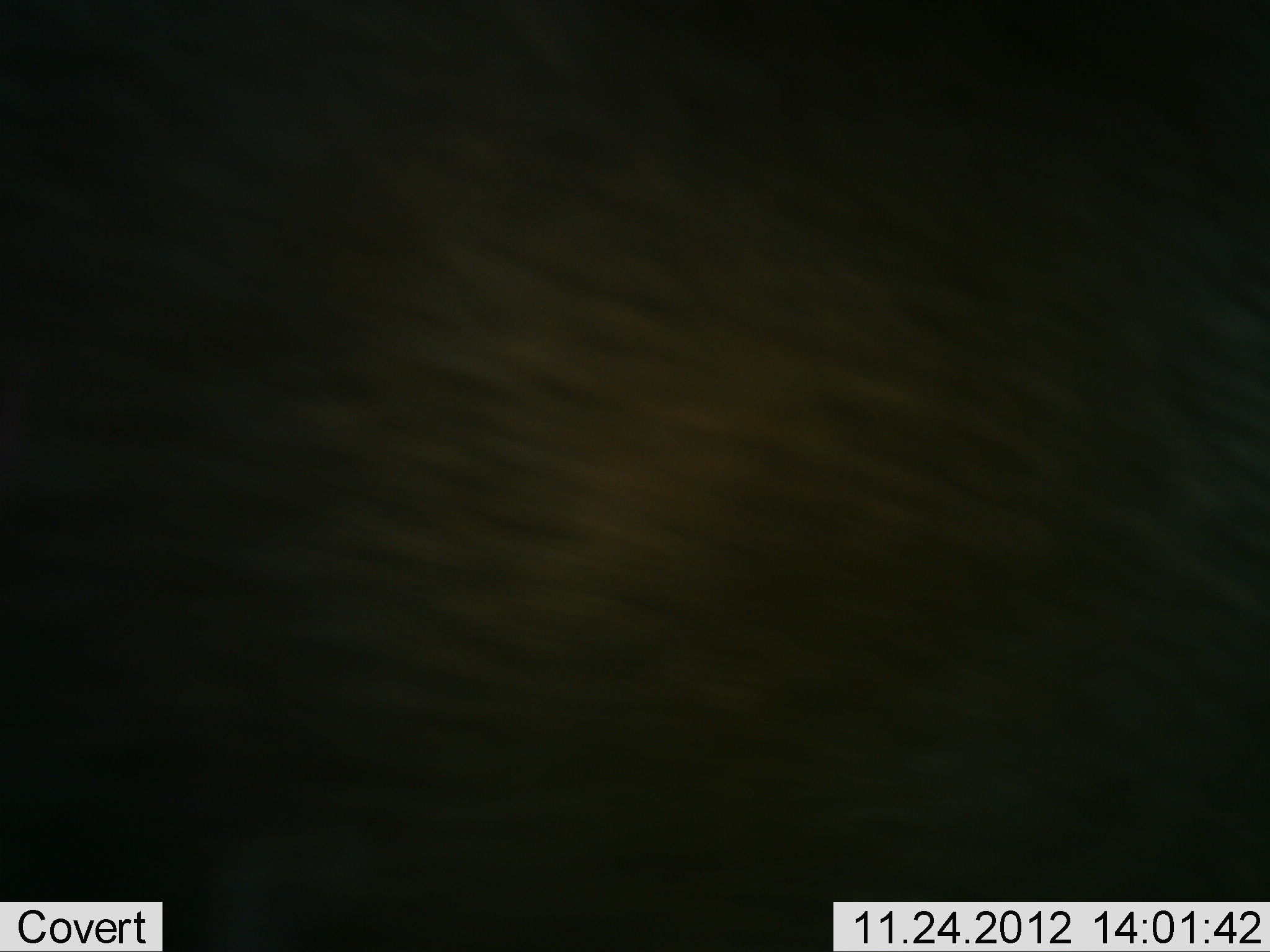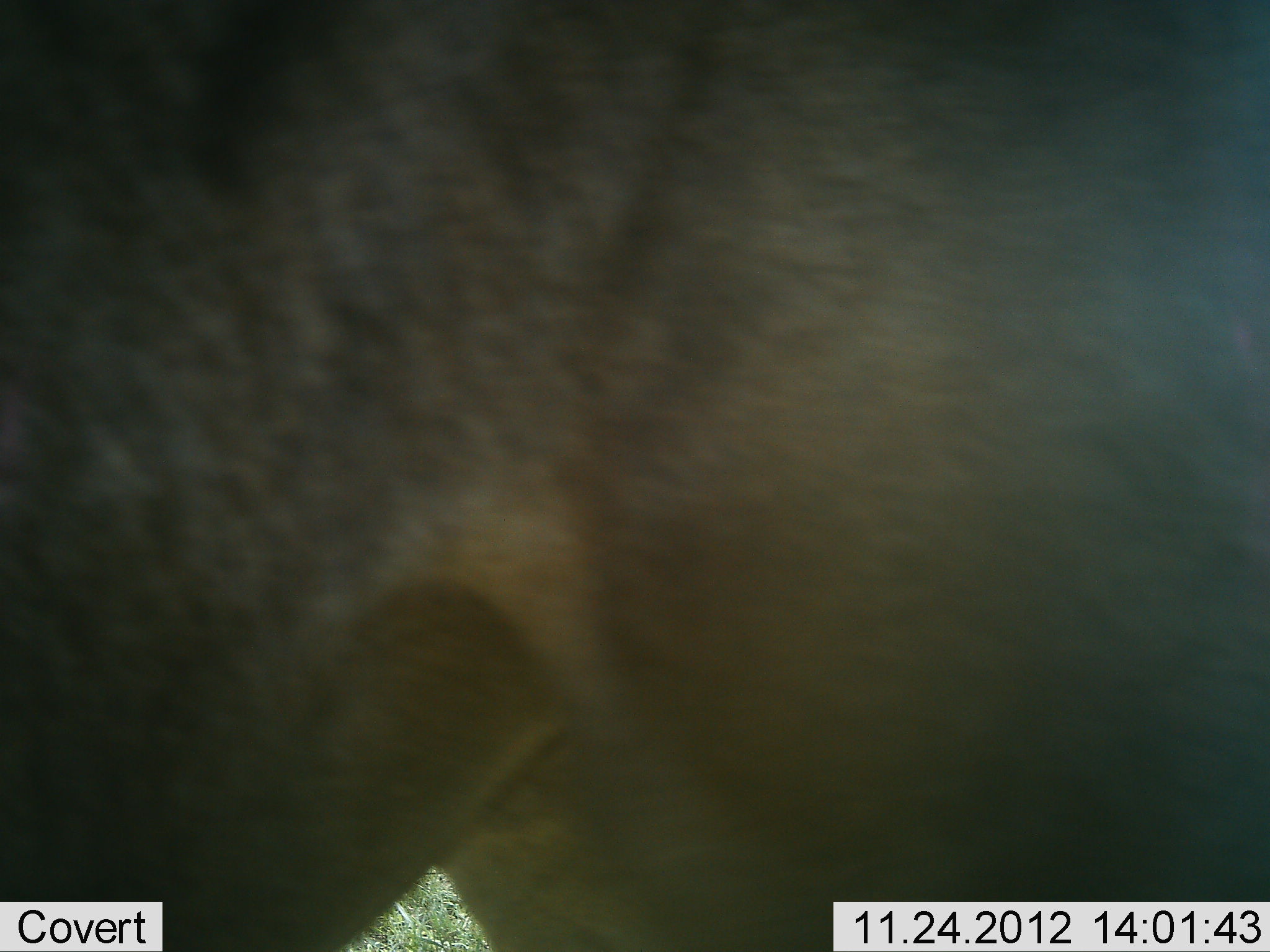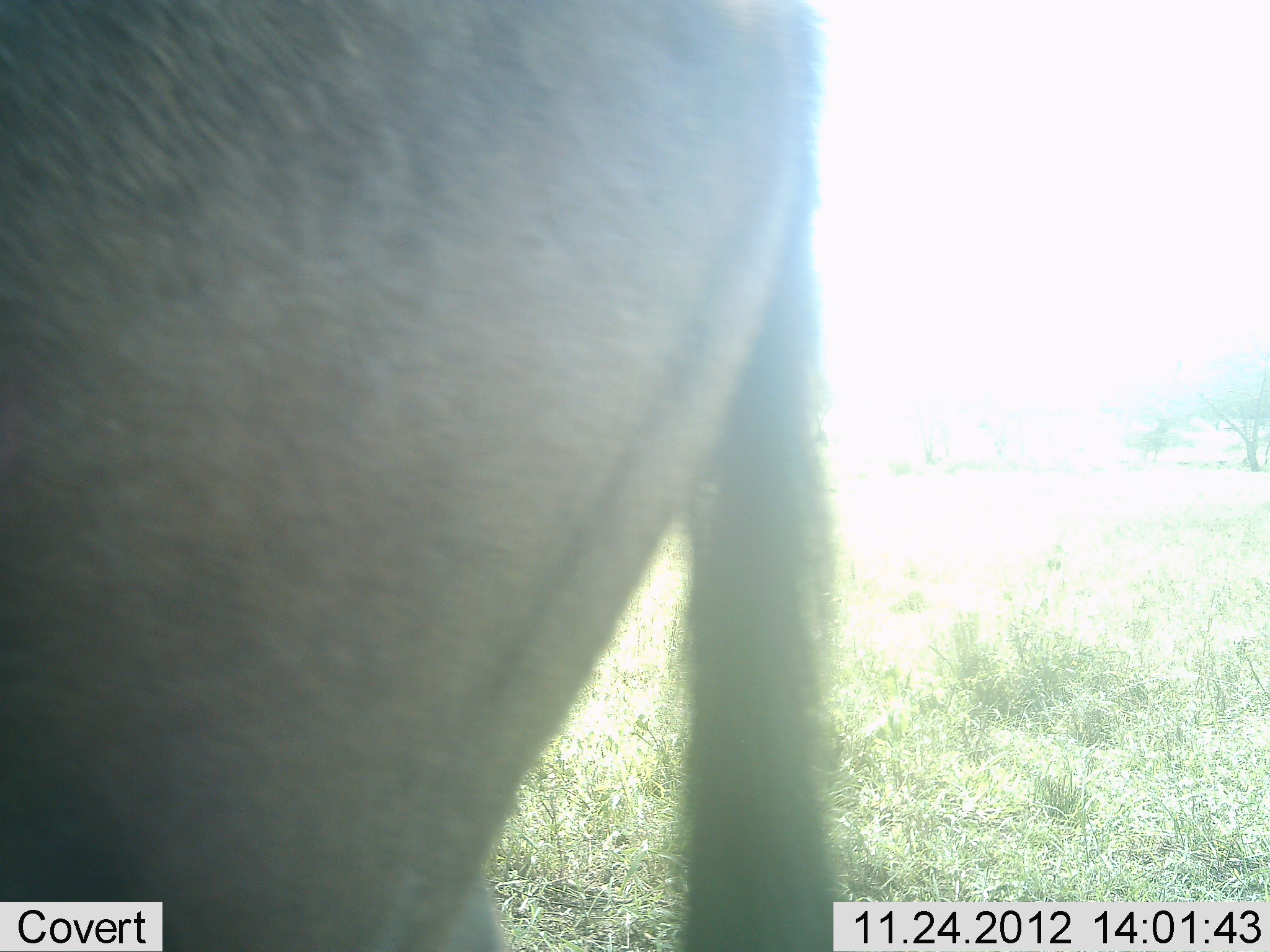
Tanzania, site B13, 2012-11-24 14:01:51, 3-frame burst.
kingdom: Animalia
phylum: Chordata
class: Mammalia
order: Artiodactyla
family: Bovidae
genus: Connochaetes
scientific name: Connochaetes taurinus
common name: blue wildebeest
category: wildebeest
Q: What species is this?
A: Wildebeest (blue wildebeest) (Connochaetes taurinus).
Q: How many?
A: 1.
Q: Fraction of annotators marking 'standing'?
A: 50%.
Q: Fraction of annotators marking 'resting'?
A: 0%.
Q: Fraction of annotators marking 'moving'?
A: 50%.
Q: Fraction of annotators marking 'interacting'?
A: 0%.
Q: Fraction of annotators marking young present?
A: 0%.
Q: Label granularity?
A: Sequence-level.